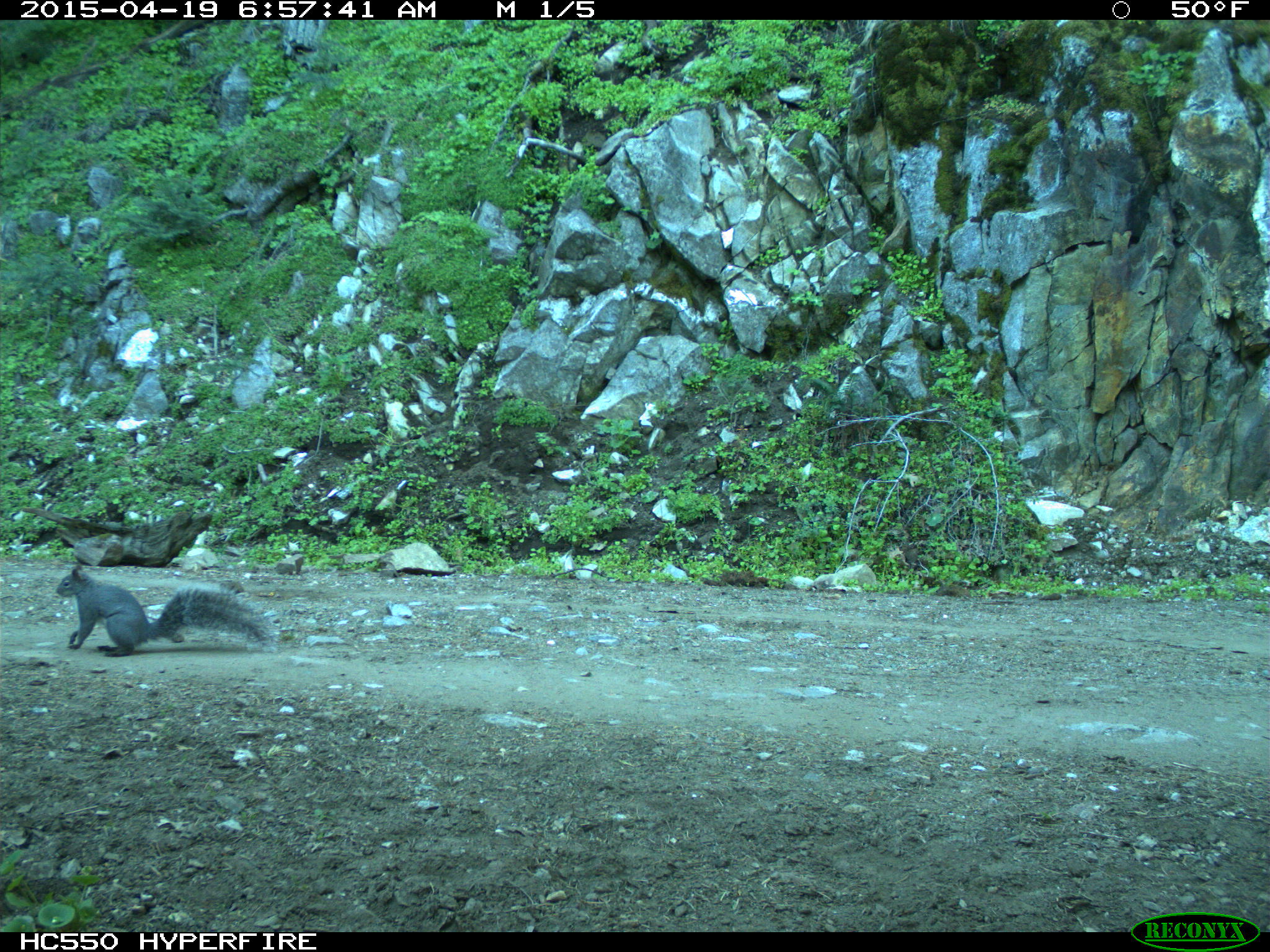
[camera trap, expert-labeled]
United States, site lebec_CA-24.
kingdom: Animalia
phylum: Chordata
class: Mammalia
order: Rodentia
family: Sciuridae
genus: Sciurus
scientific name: Sciurus carolinensis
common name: eastern gray squirrel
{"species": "Sciurus carolinensis (eastern gray squirrel)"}